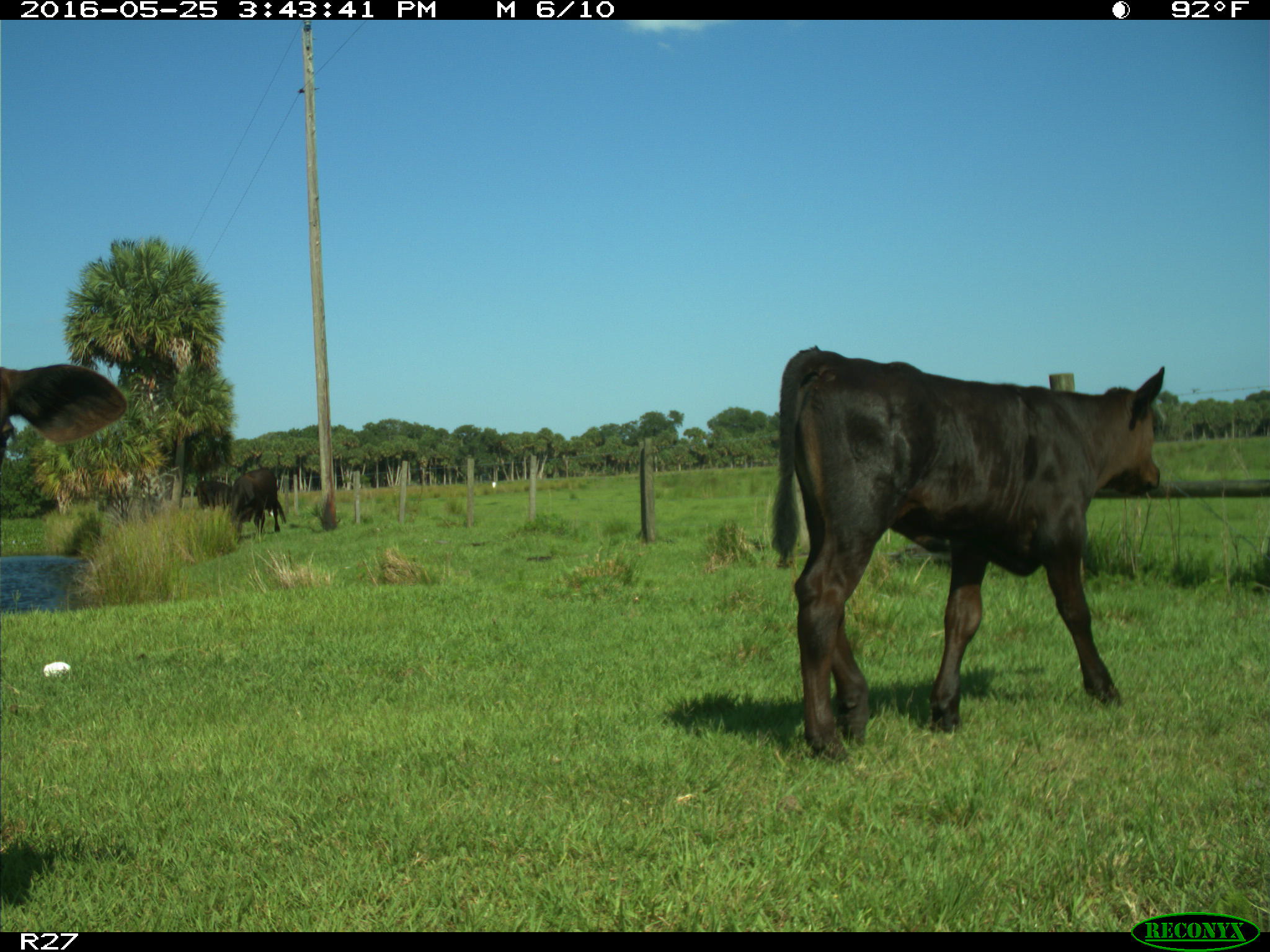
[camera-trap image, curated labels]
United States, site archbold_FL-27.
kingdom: Animalia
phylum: Chordata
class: Mammalia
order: Artiodactyla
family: Bovidae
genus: Bos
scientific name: Bos taurus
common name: domestic cow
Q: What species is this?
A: Bos taurus (domestic cow).